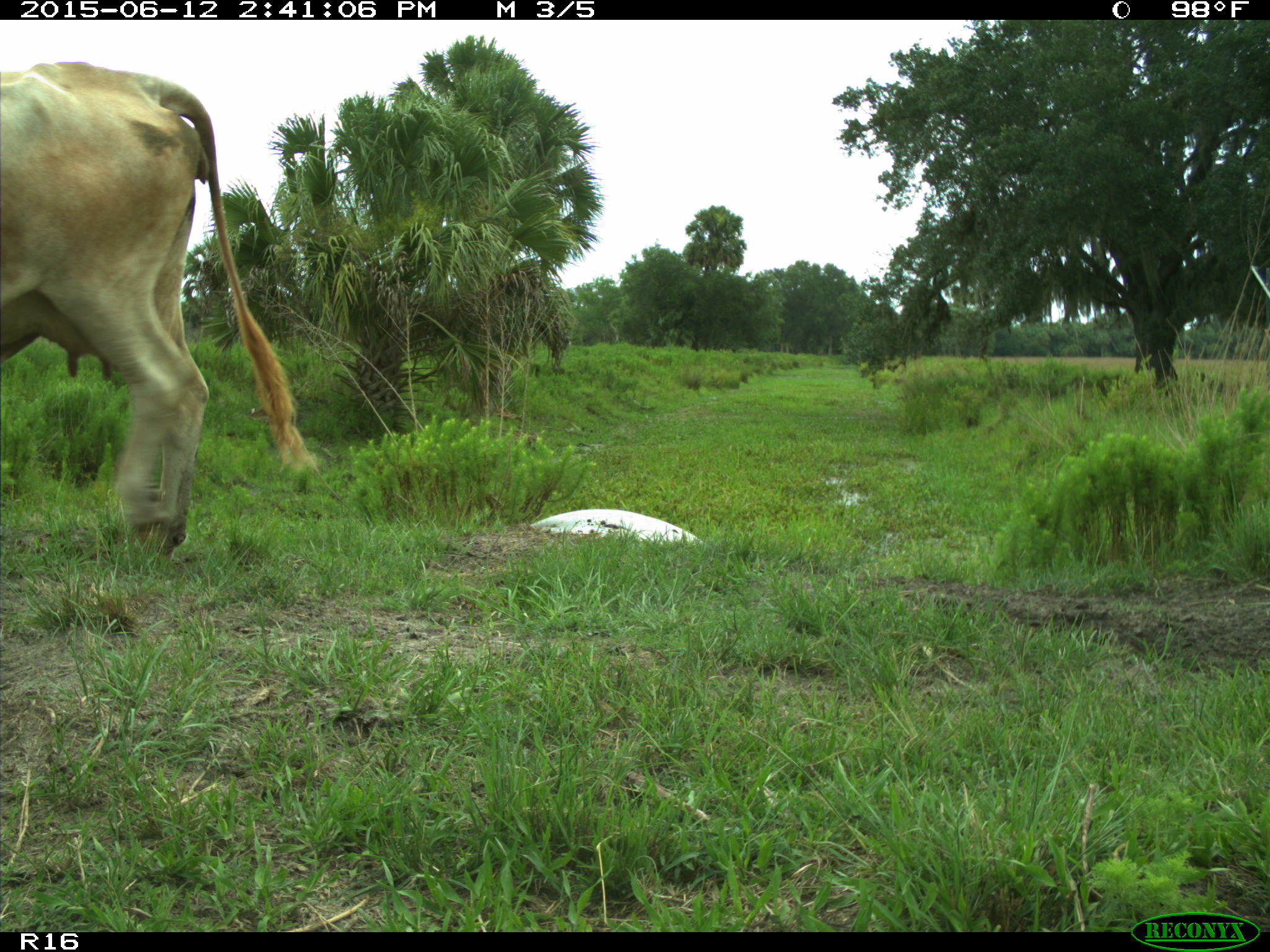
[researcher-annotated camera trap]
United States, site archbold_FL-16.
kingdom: Animalia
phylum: Chordata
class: Mammalia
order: Artiodactyla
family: Bovidae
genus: Bos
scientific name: Bos taurus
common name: domestic cow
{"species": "Bos taurus (domestic cow)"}